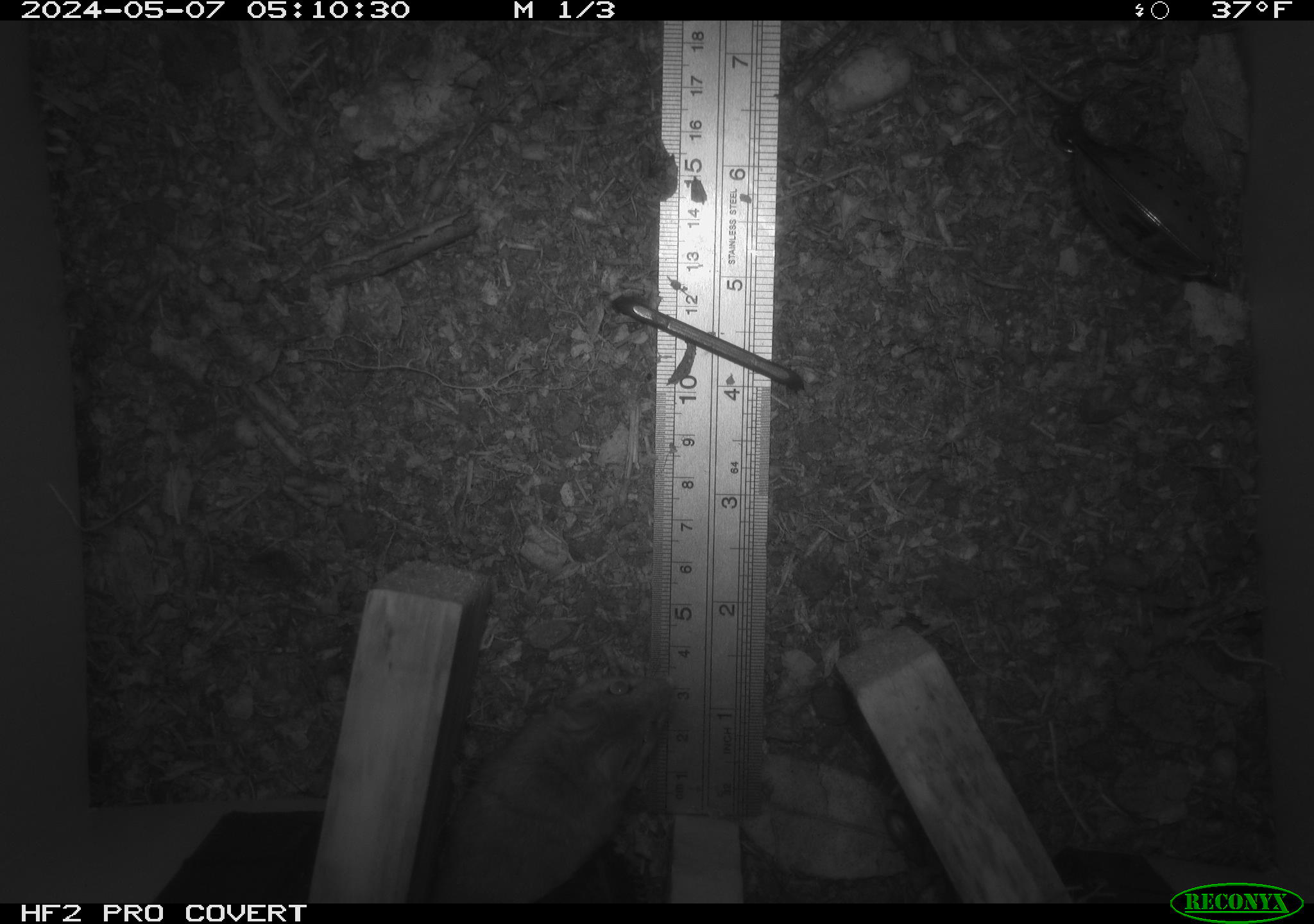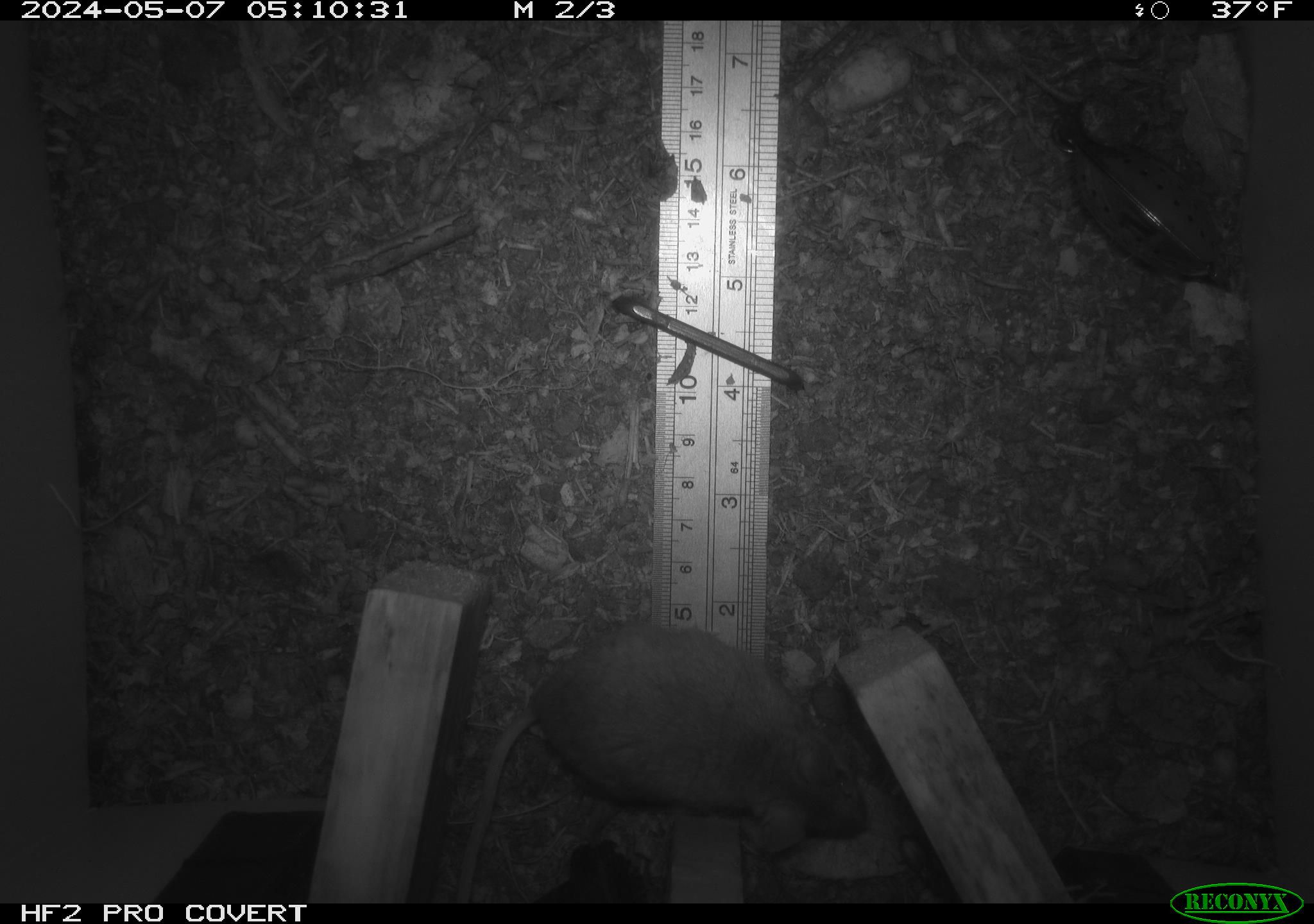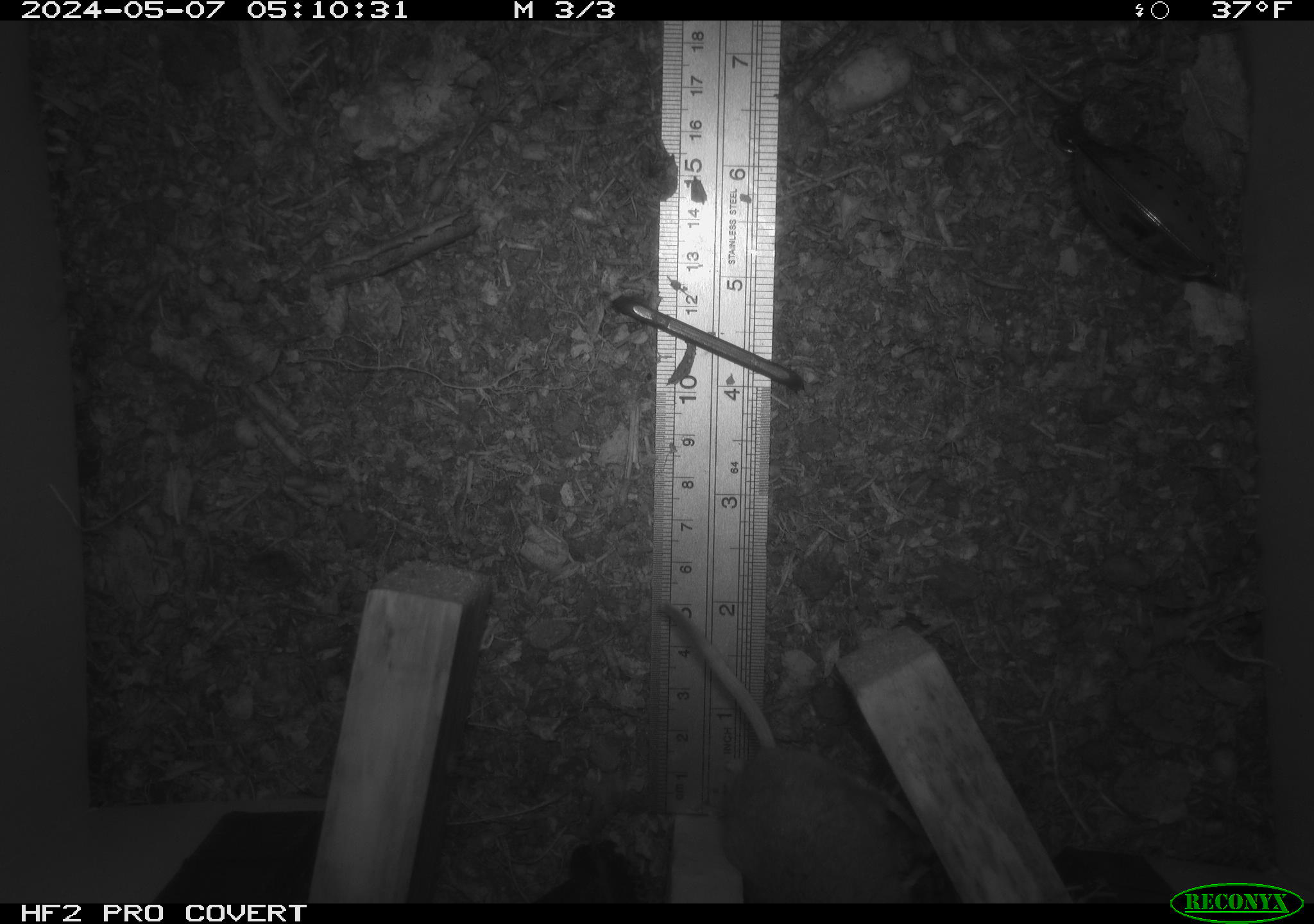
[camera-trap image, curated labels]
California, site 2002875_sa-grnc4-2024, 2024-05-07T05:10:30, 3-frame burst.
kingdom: Animalia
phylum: Chordata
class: Mammalia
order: Rodentia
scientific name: Rodentia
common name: rodent